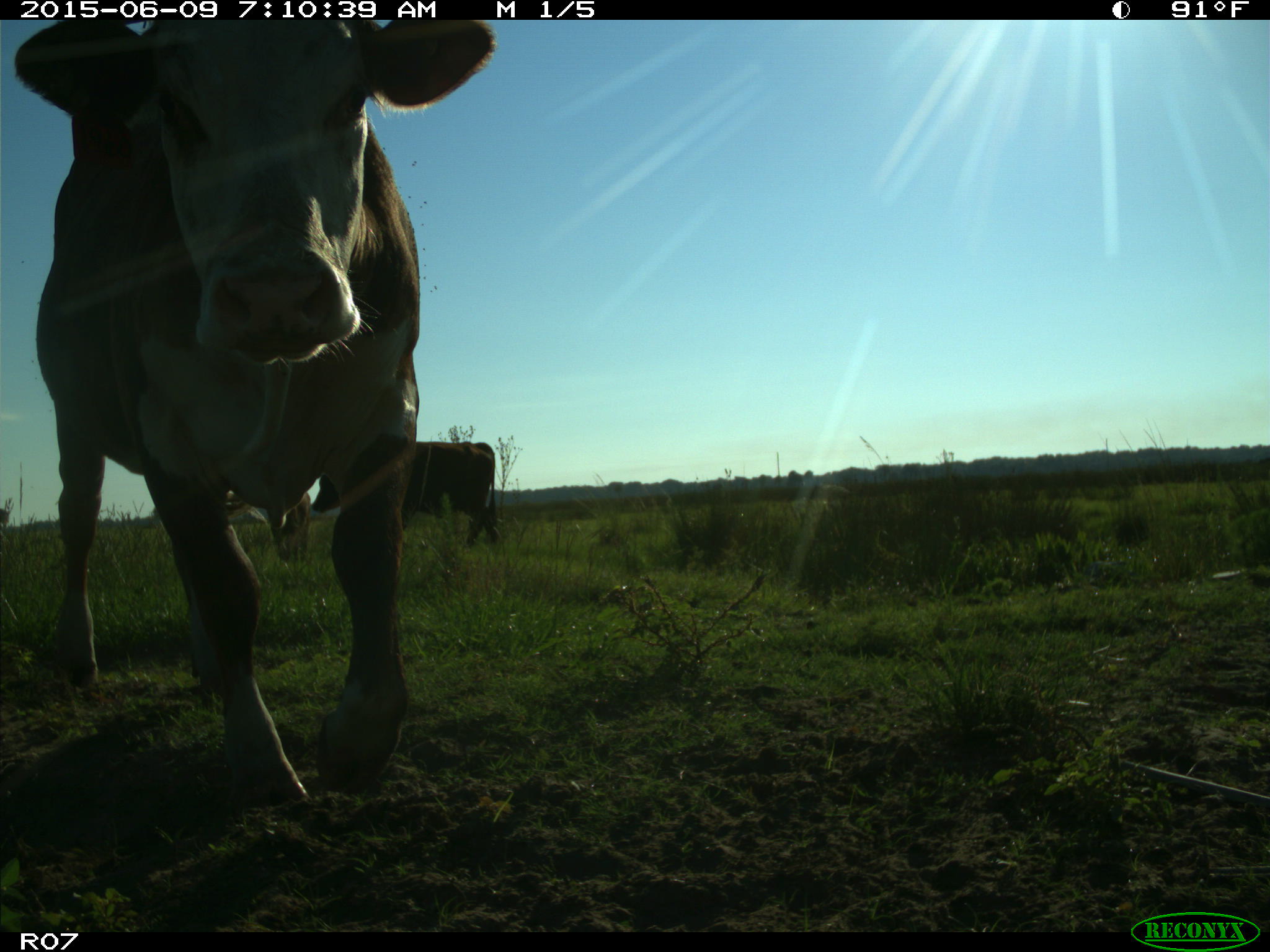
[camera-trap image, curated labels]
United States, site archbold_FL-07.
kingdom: Animalia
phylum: Chordata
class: Mammalia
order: Artiodactyla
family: Bovidae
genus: Bos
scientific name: Bos taurus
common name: domestic cow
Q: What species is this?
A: Bos taurus (domestic cow).